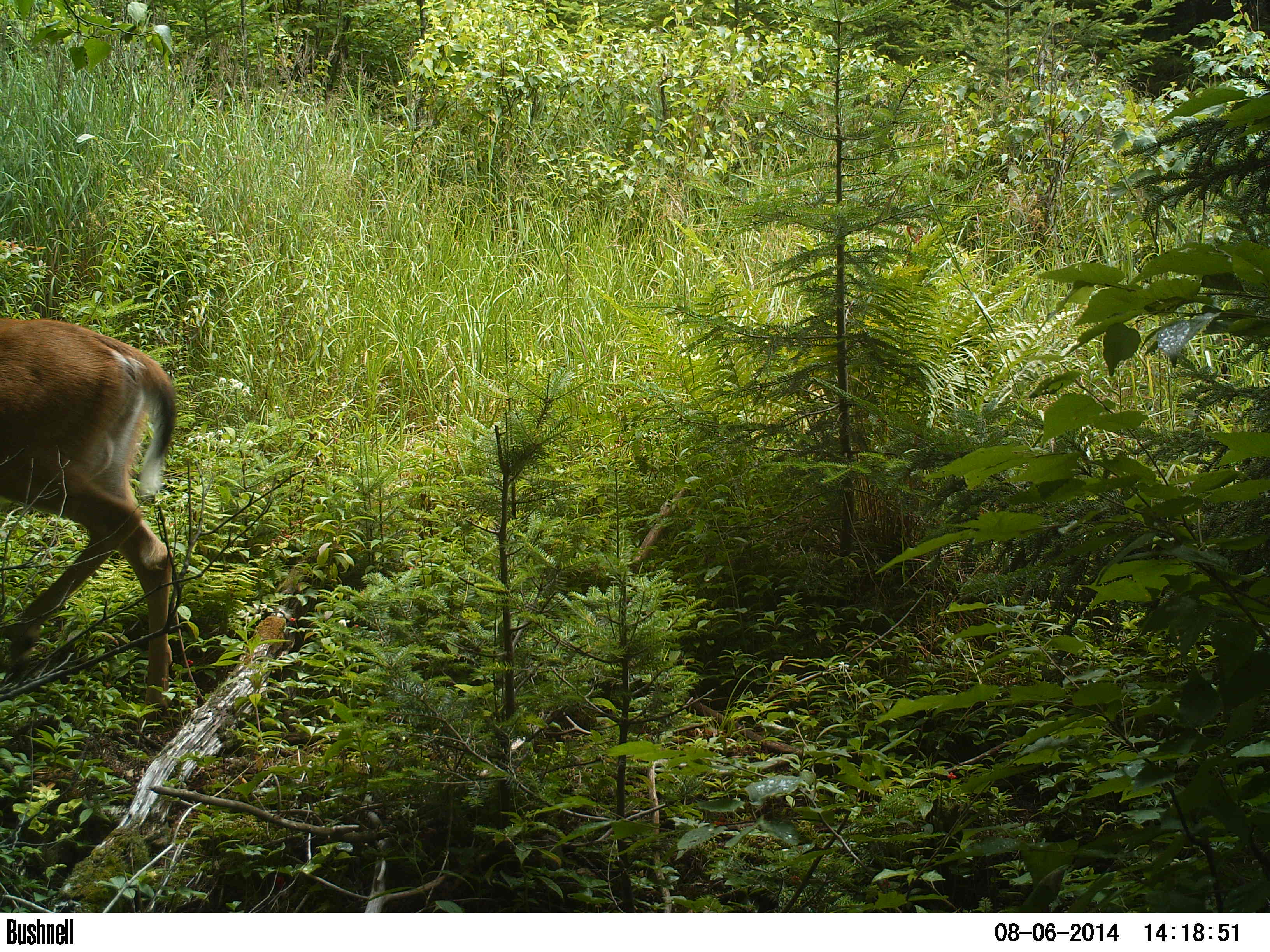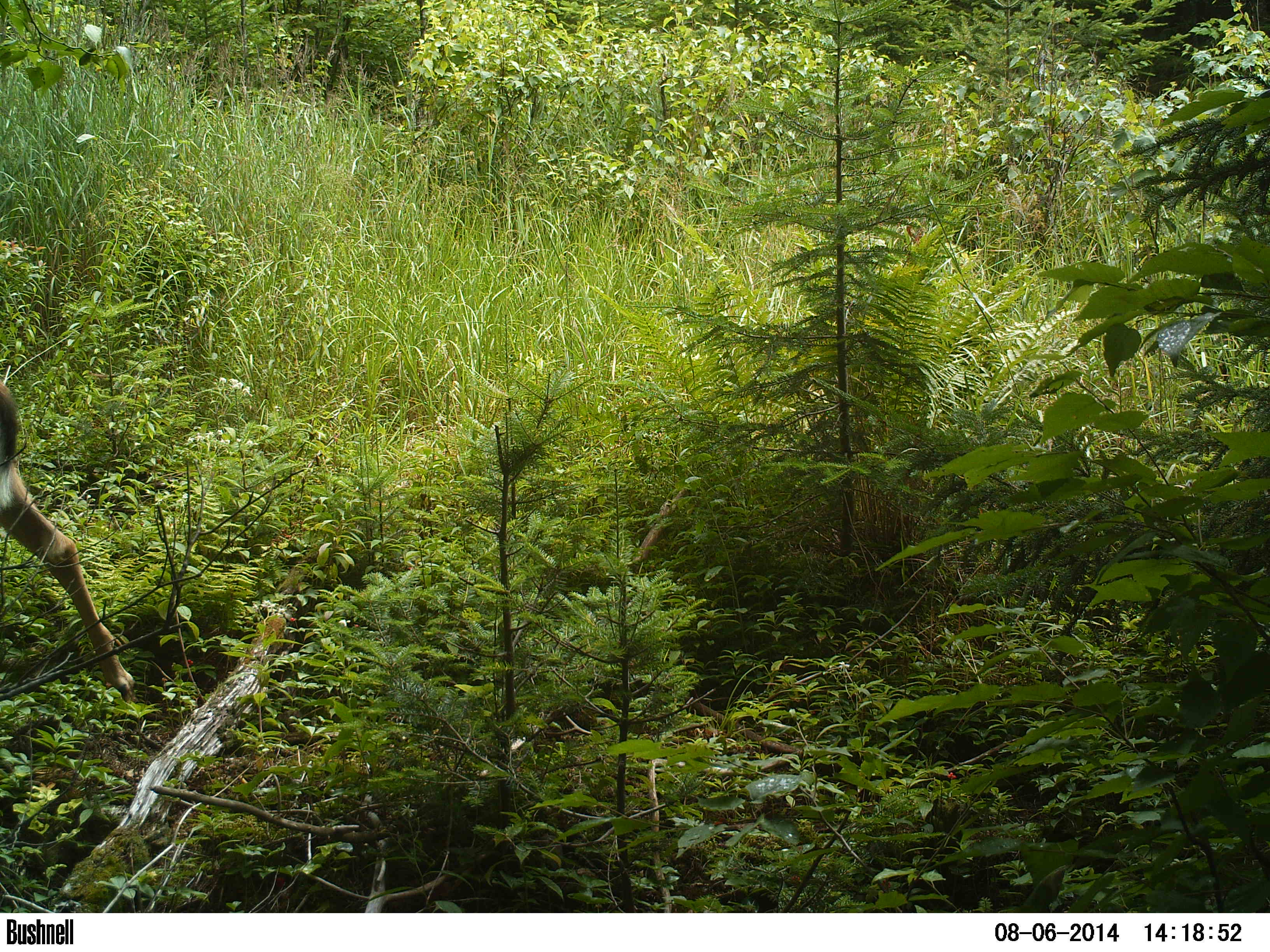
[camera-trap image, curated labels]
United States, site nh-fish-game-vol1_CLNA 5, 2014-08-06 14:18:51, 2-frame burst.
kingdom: Animalia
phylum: Chordata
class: Mammalia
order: Artiodactyla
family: Cervidae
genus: Odocoileus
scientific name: Odocoileus virginianus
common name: white-tailed deer